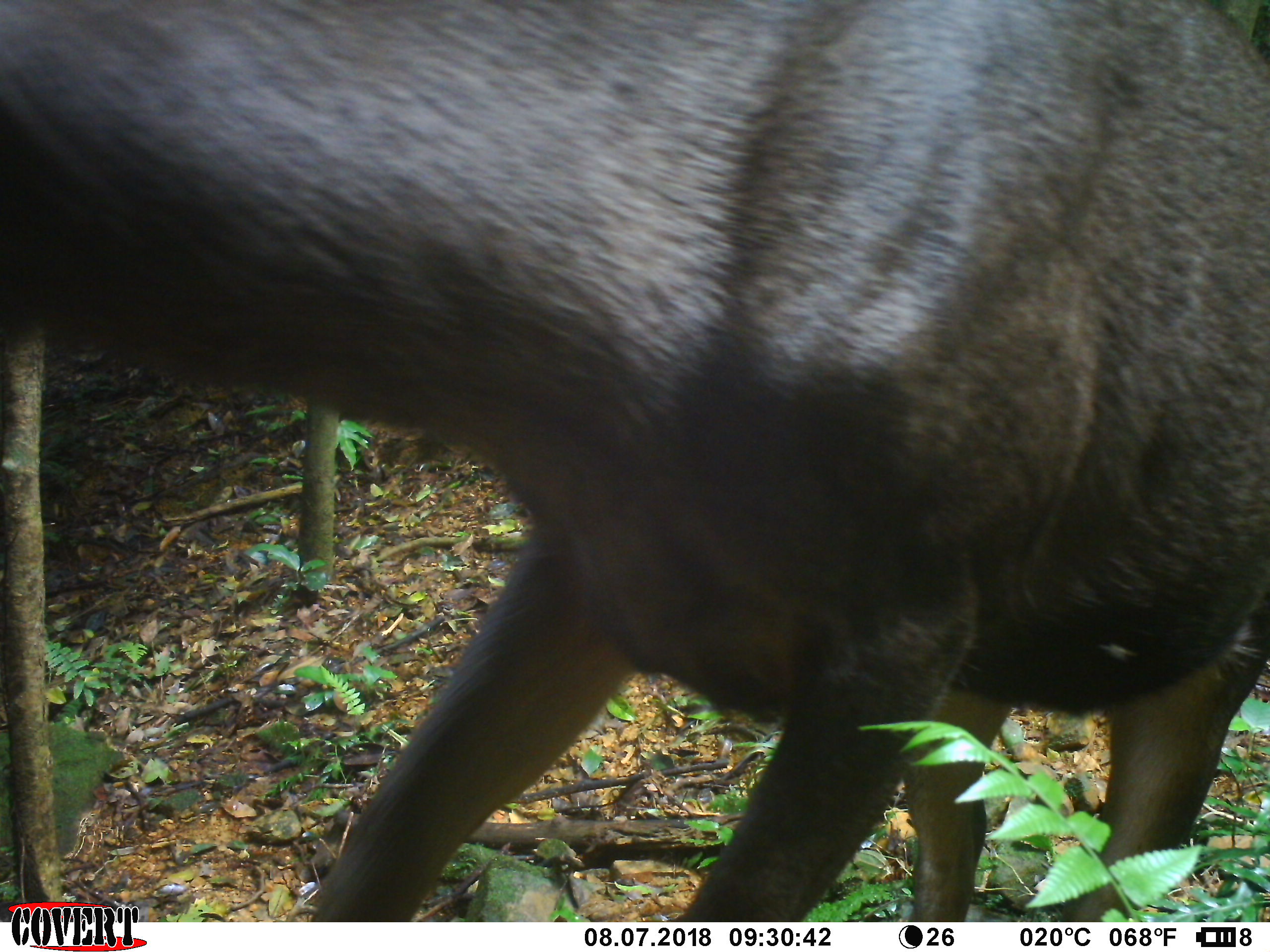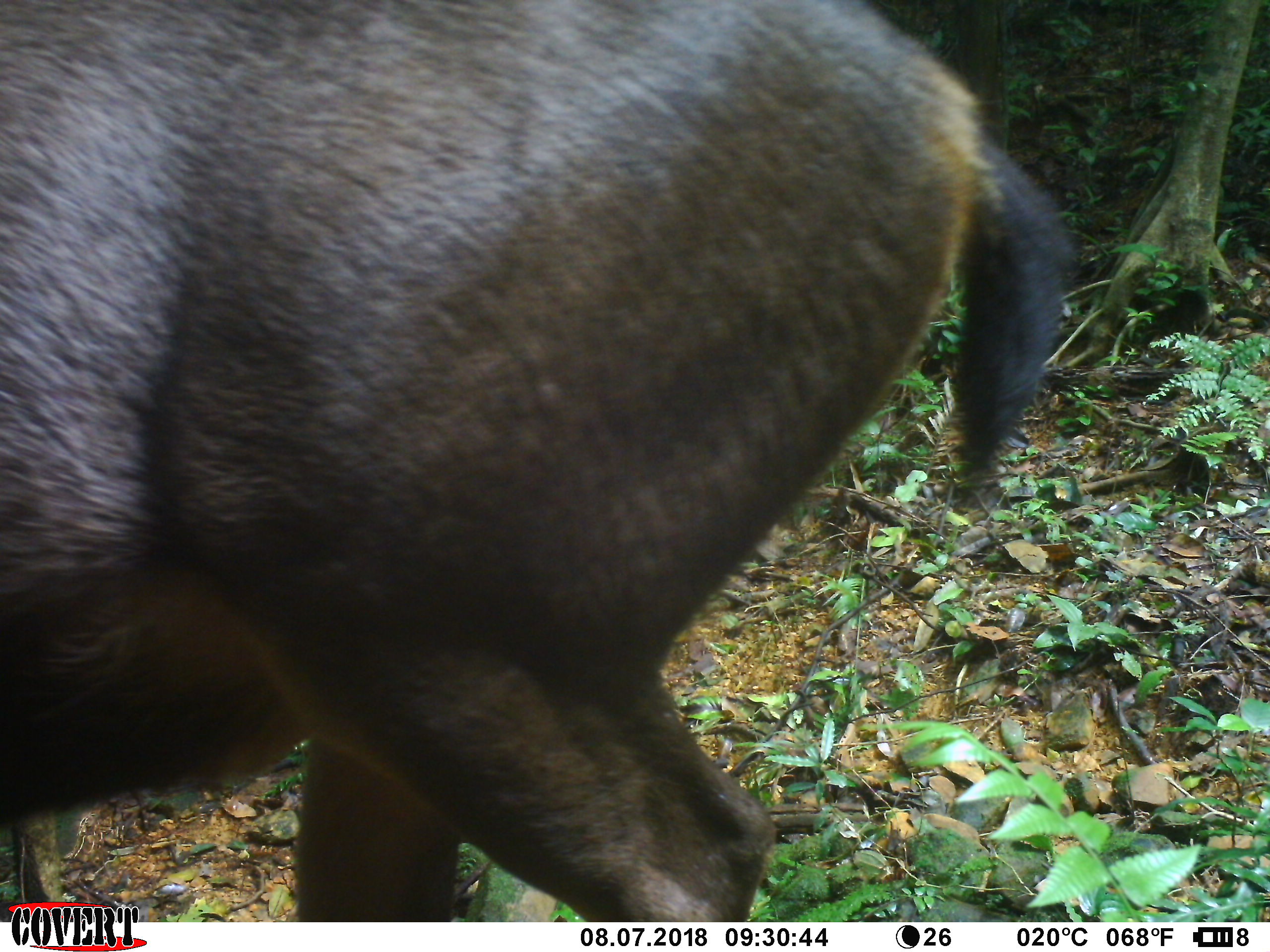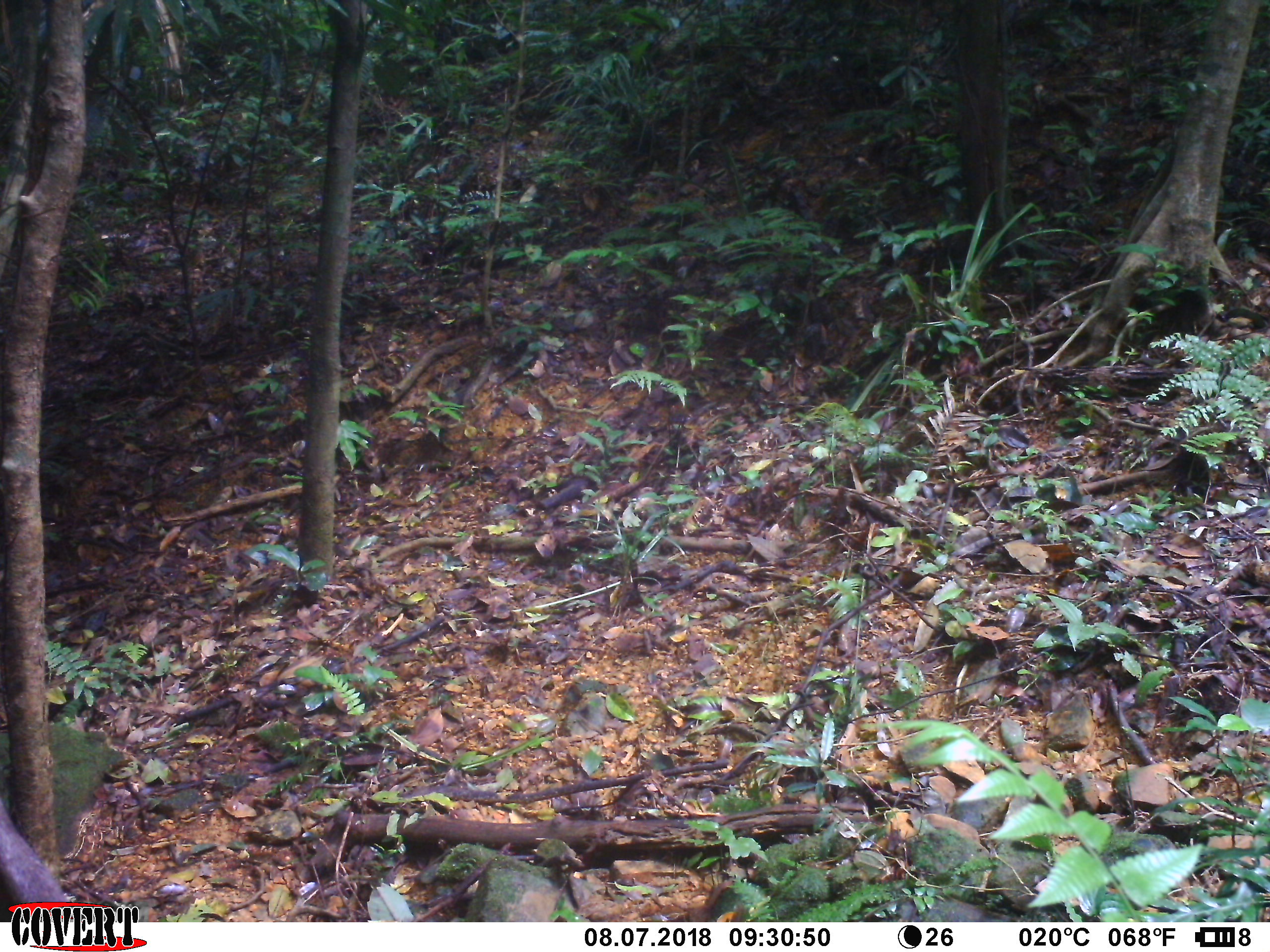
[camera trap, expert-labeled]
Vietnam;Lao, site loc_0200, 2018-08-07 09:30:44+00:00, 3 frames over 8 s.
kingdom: Animalia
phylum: Chordata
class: Mammalia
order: Artiodactyla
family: Cervidae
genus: Rusa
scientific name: Rusa unicolor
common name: sambar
Sambar (Rusa unicolor). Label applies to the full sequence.